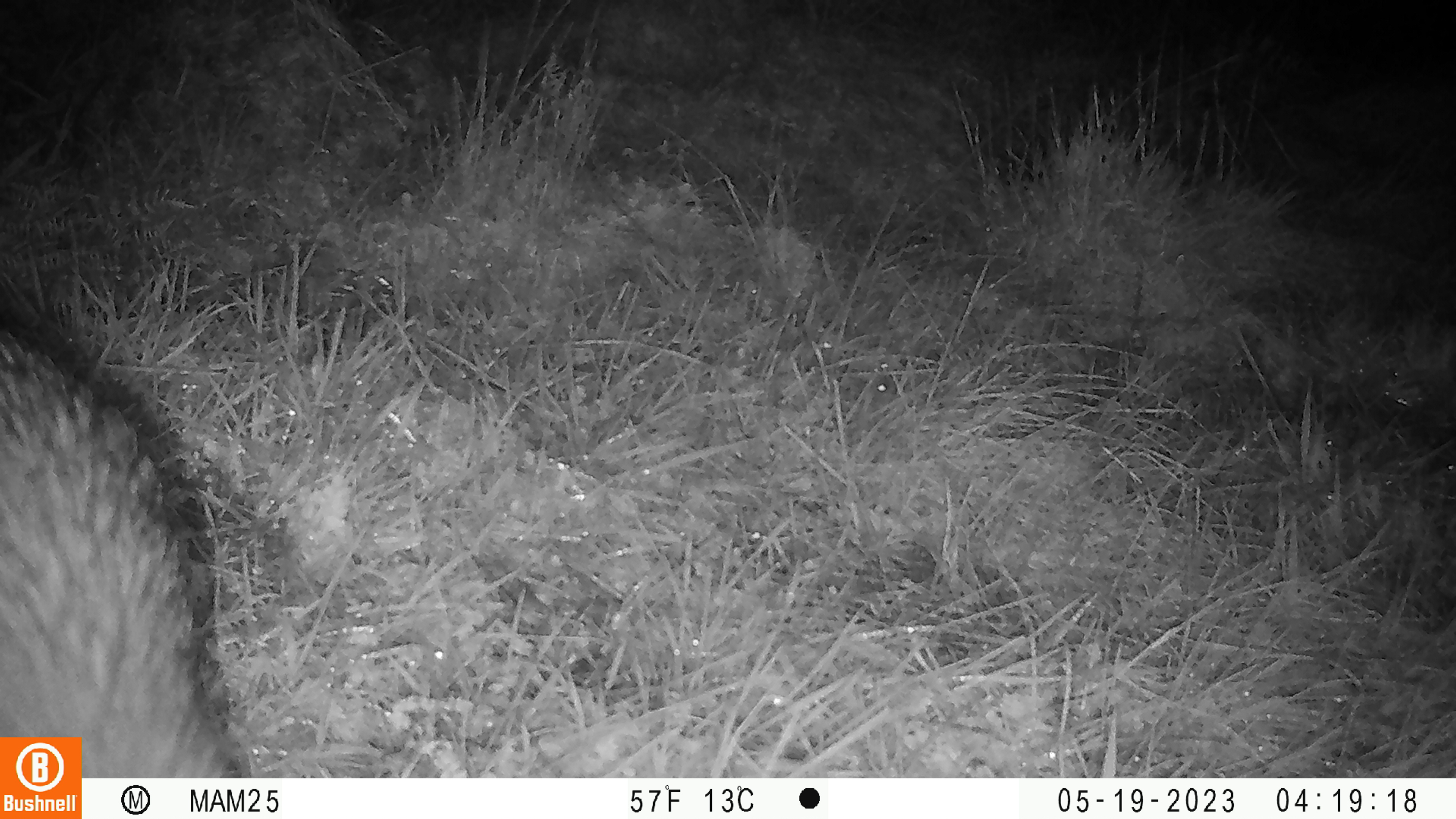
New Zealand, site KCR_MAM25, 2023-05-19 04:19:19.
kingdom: Animalia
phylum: Chordata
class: Aves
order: Apterygiformes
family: Apterygidae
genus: Apteryx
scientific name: Apteryx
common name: kiwi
Kiwi (Apteryx).